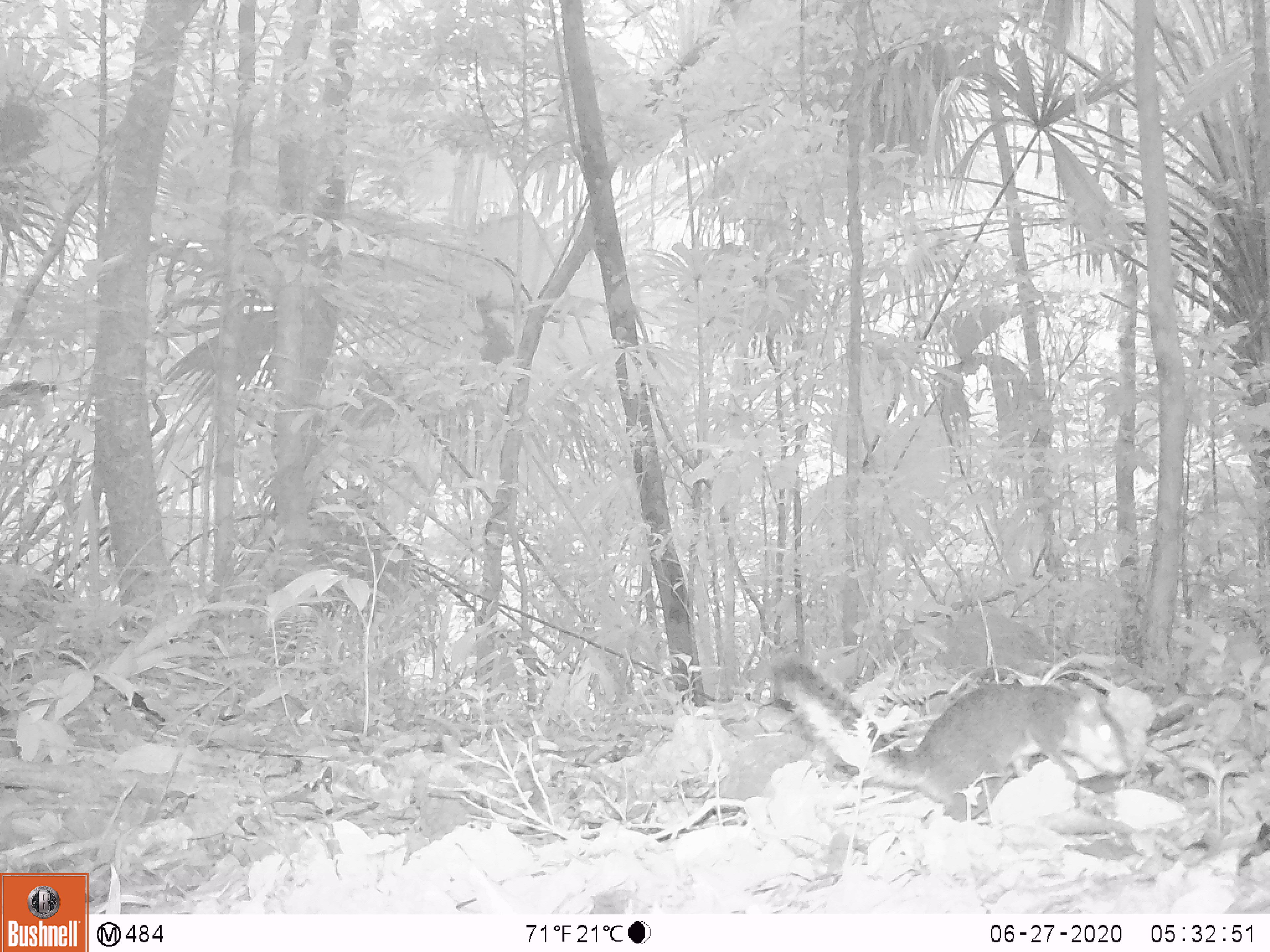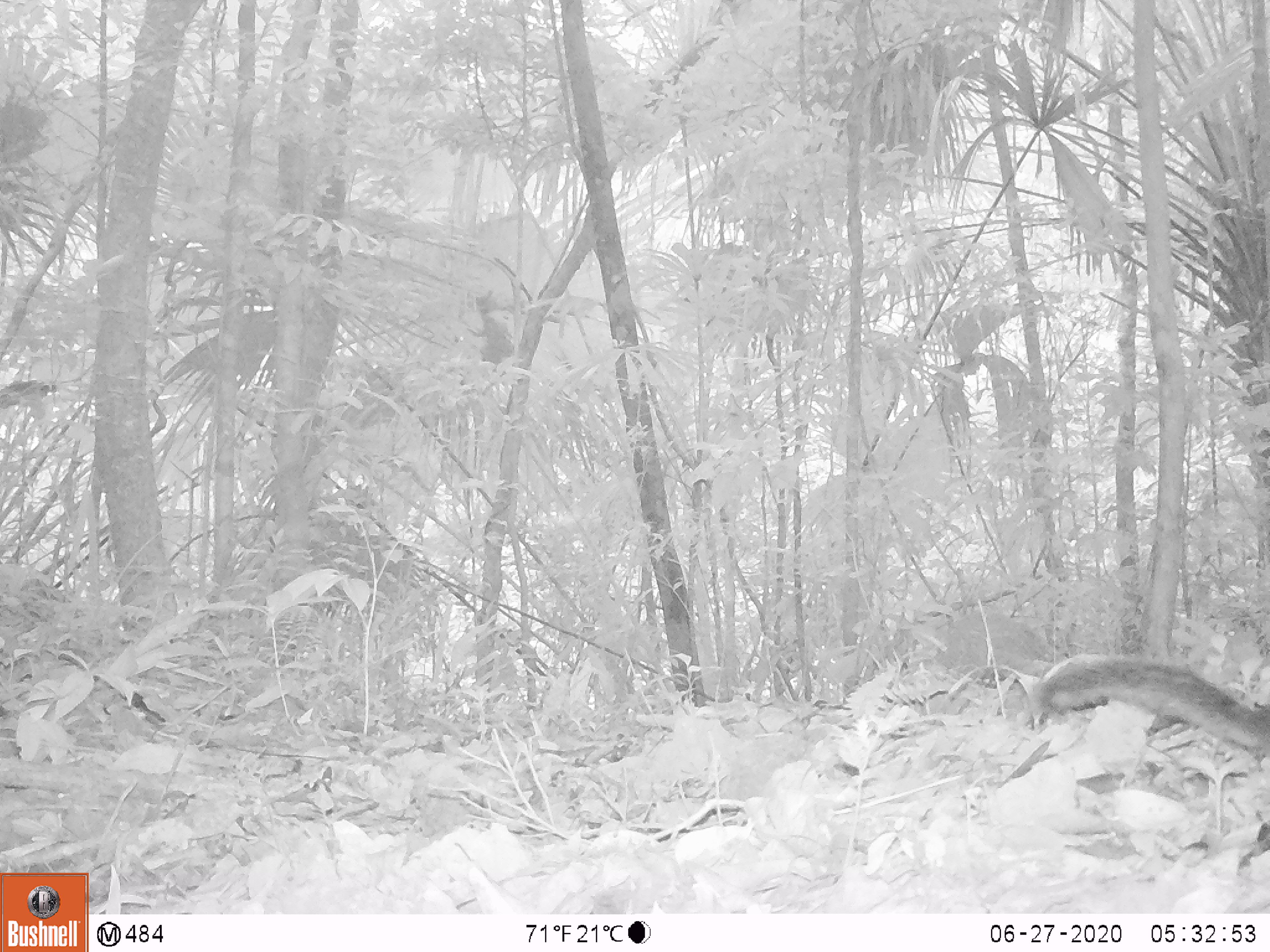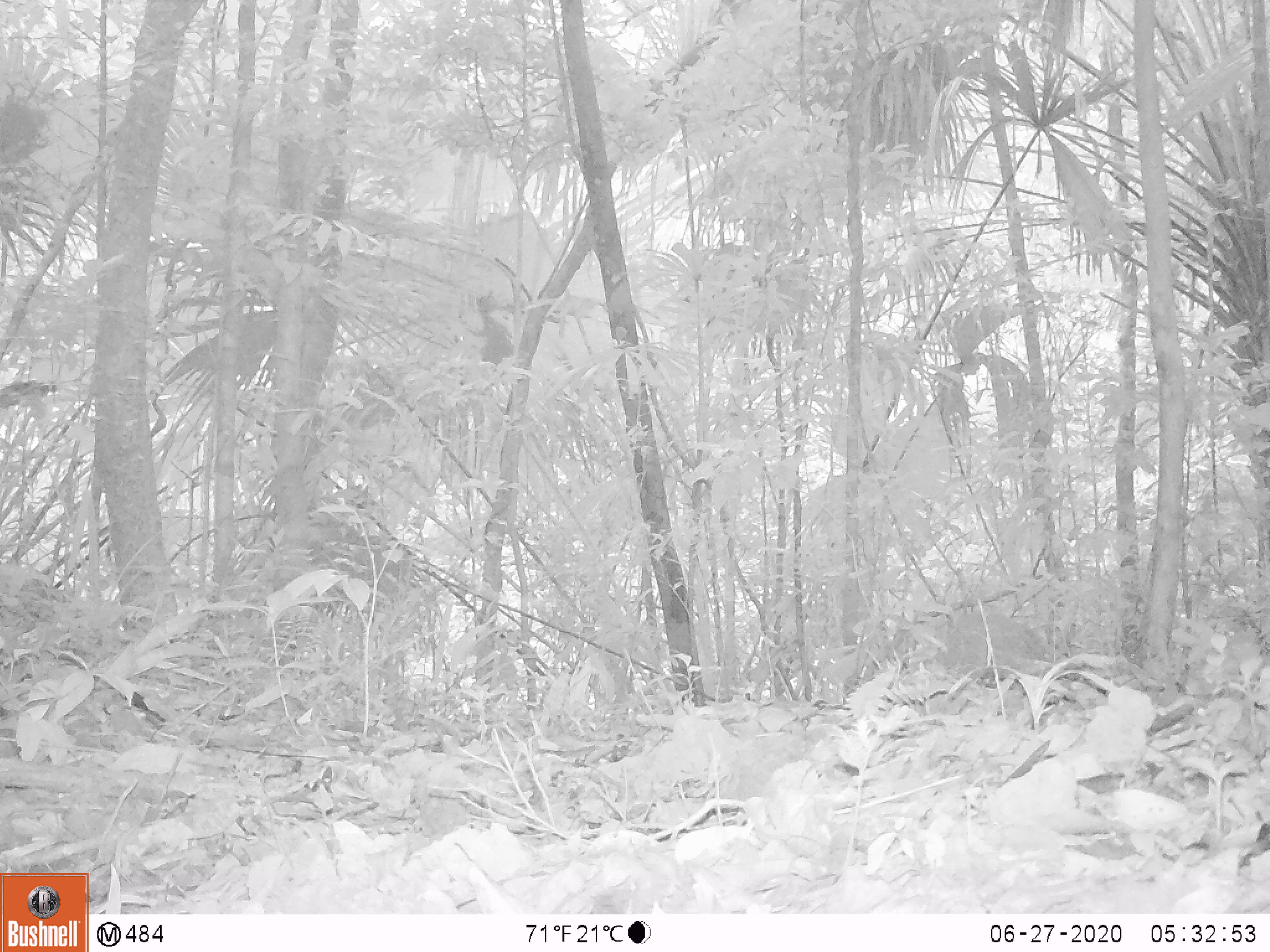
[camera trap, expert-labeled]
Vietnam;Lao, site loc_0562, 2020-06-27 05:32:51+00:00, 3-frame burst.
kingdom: Animalia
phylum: Chordata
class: Mammalia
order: Rodentia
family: Sciuridae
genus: Dremomys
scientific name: Dremomys rufigenis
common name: red-cheeked squirrel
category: red cheeked squirrel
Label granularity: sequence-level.